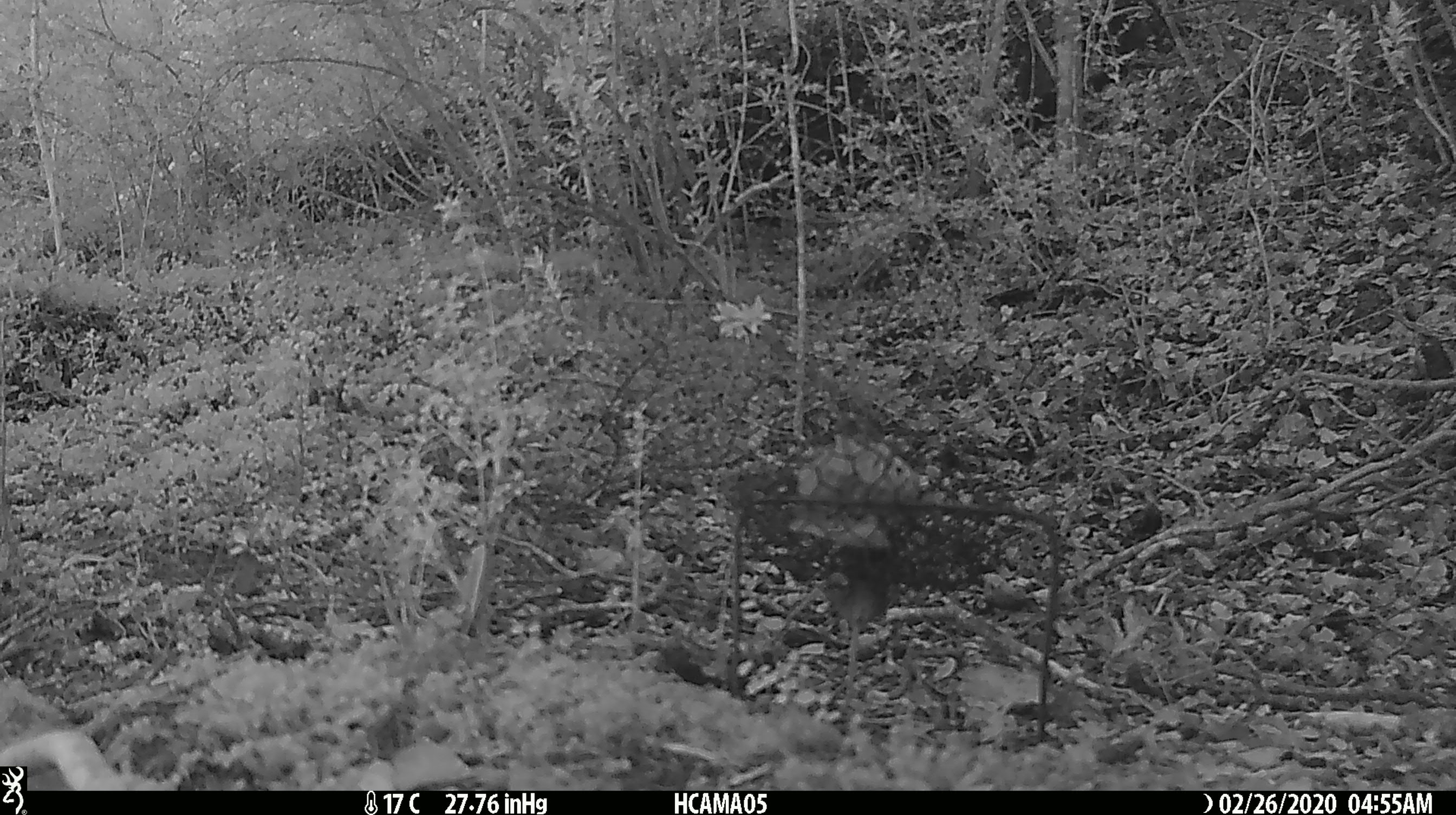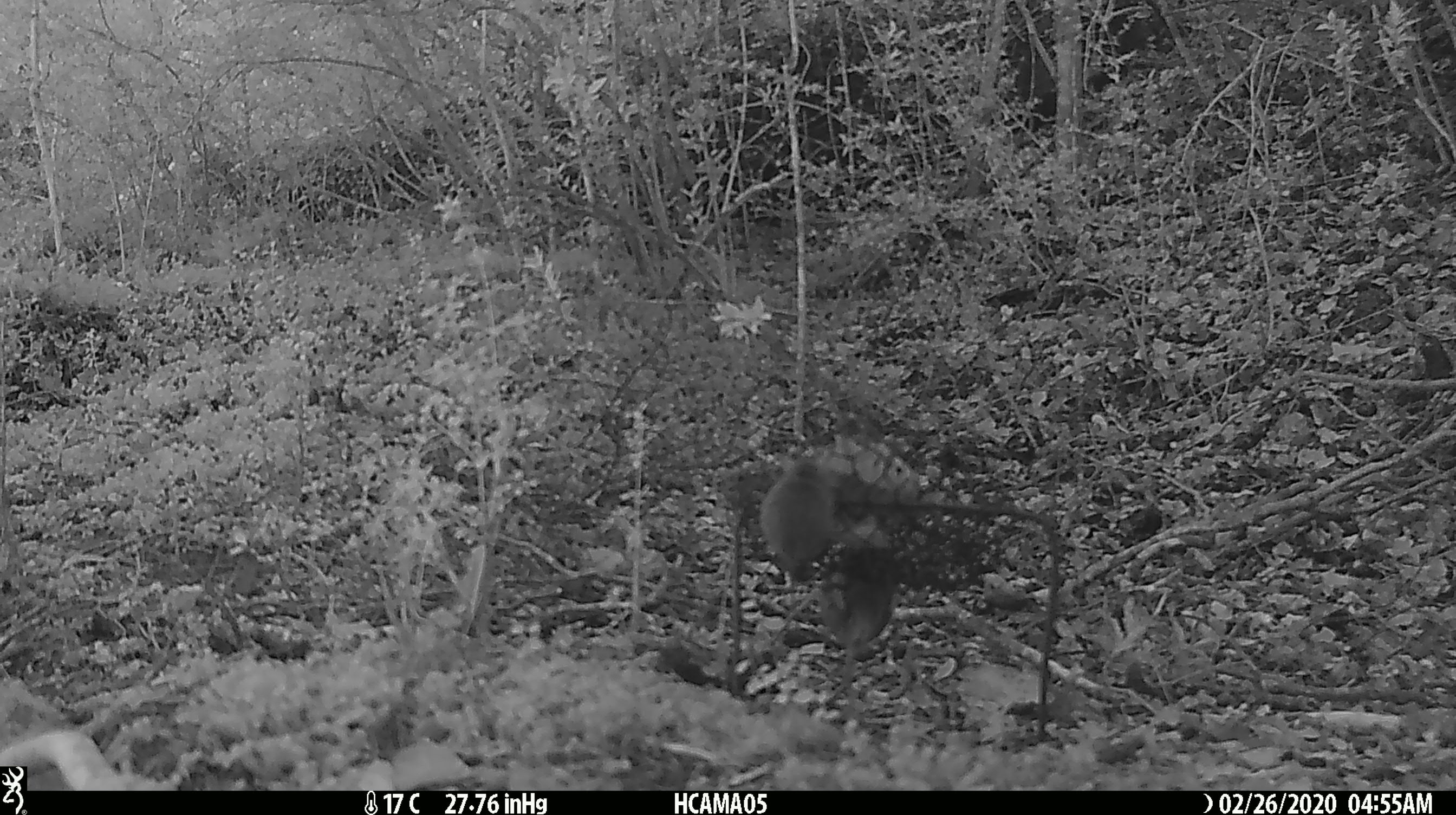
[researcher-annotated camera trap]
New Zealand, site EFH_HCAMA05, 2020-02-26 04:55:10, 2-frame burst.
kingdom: Animalia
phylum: Chordata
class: Mammalia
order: Rodentia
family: Muridae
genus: Mus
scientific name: Mus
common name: mouse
Mouse (Mus).